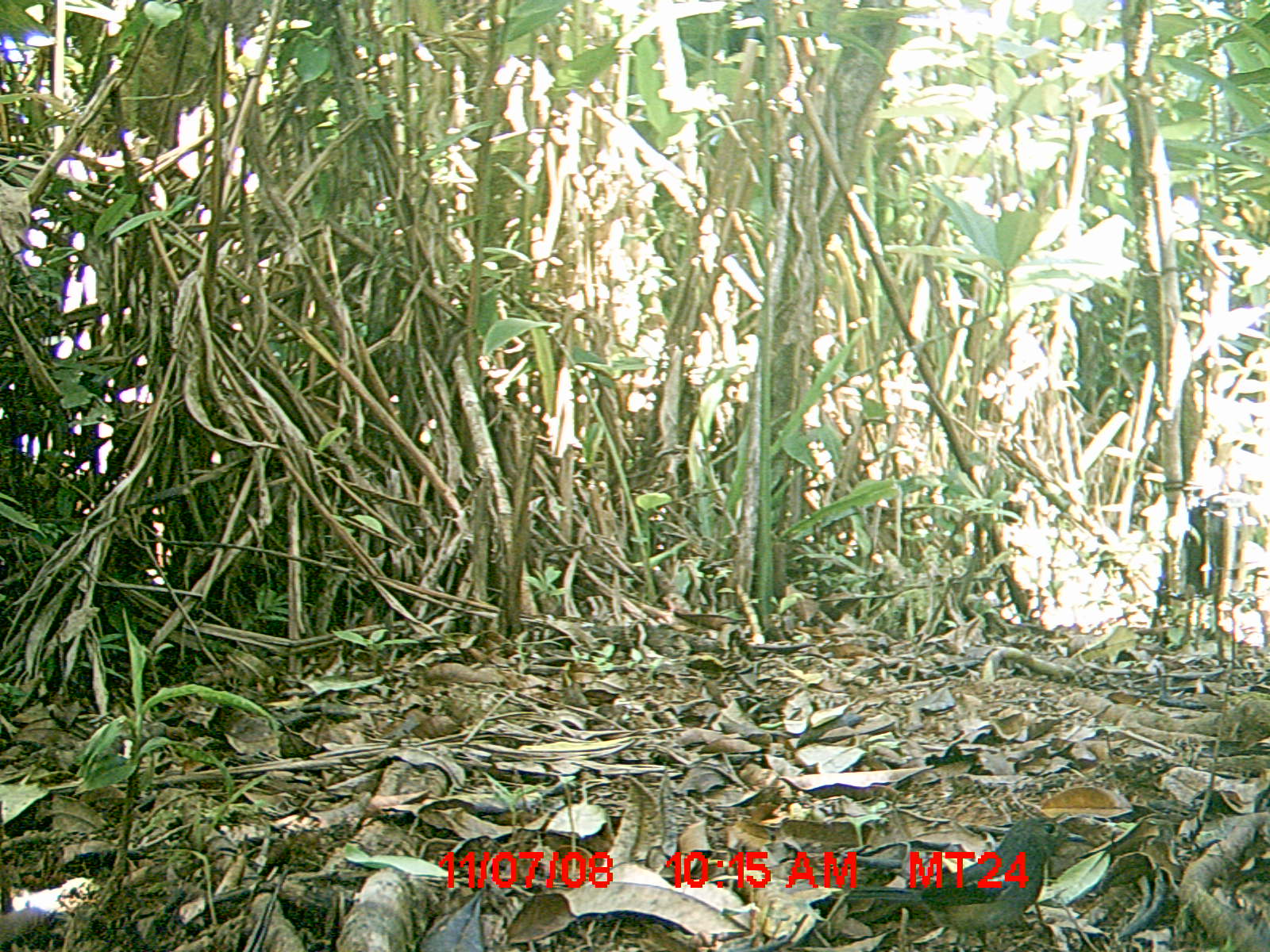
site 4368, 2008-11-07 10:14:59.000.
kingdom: Animalia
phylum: Chordata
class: Aves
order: Passeriformes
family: Muscicapidae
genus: Copsychus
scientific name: Copsychus albospecularis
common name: madagascar magpie-robin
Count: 1.